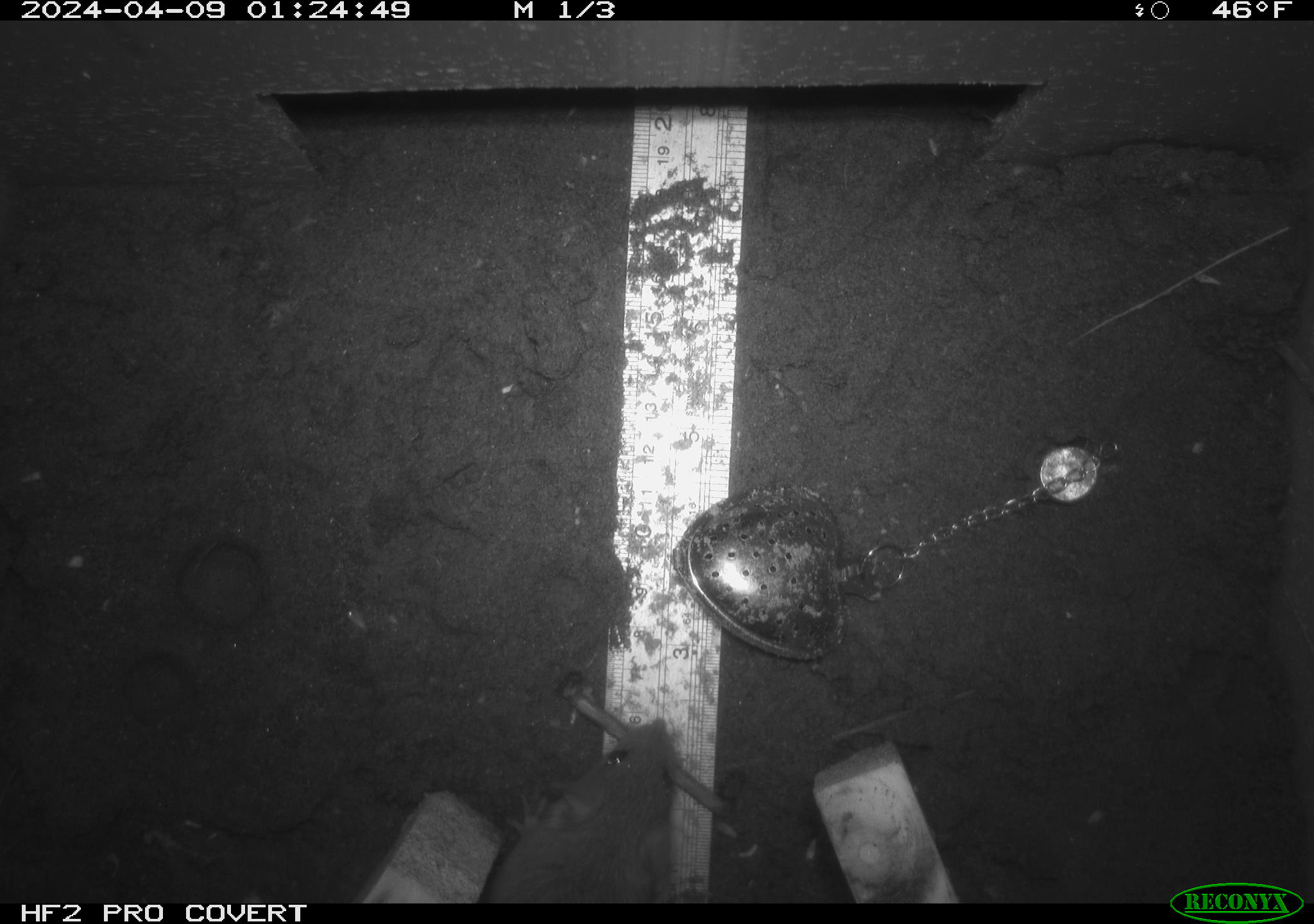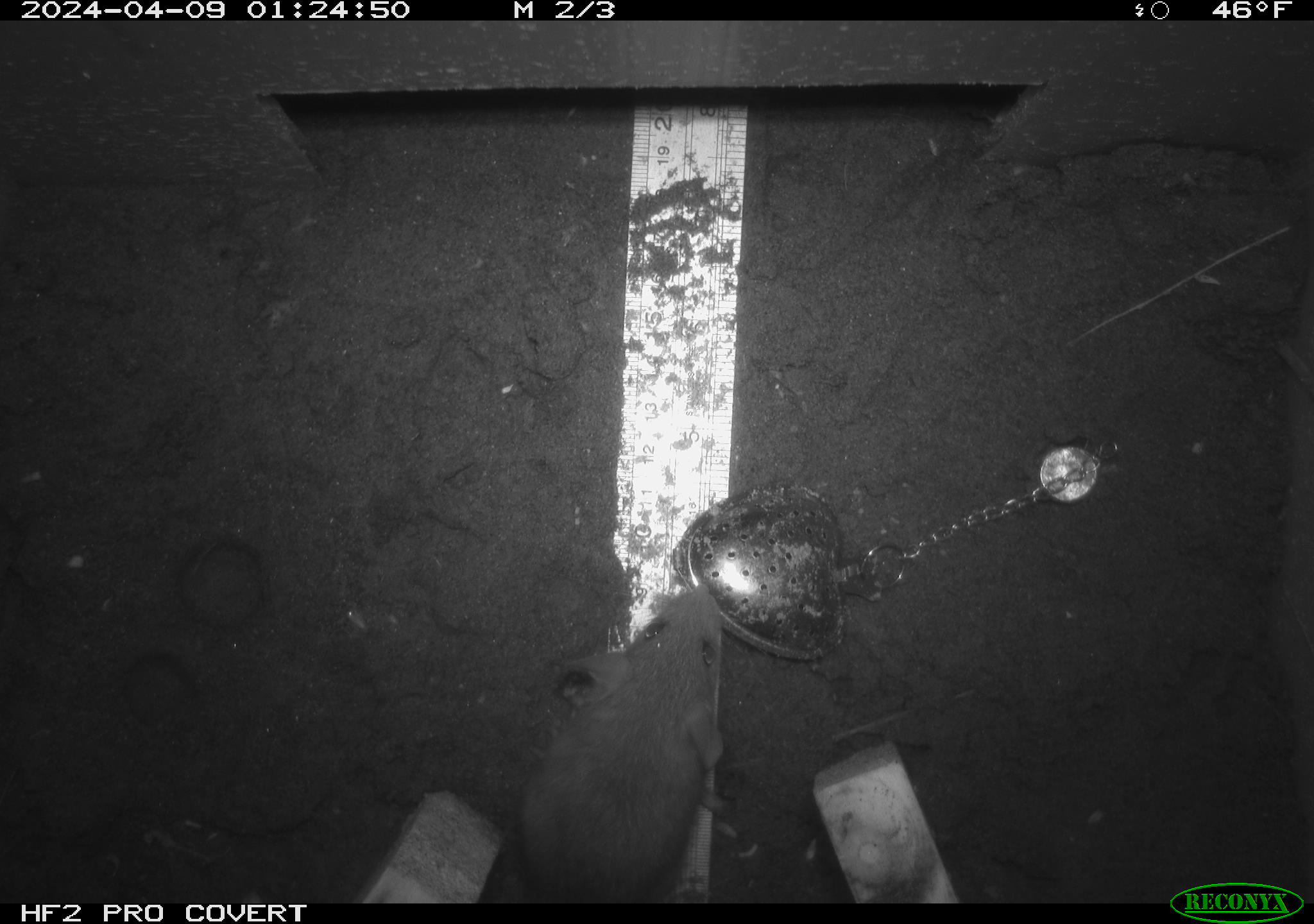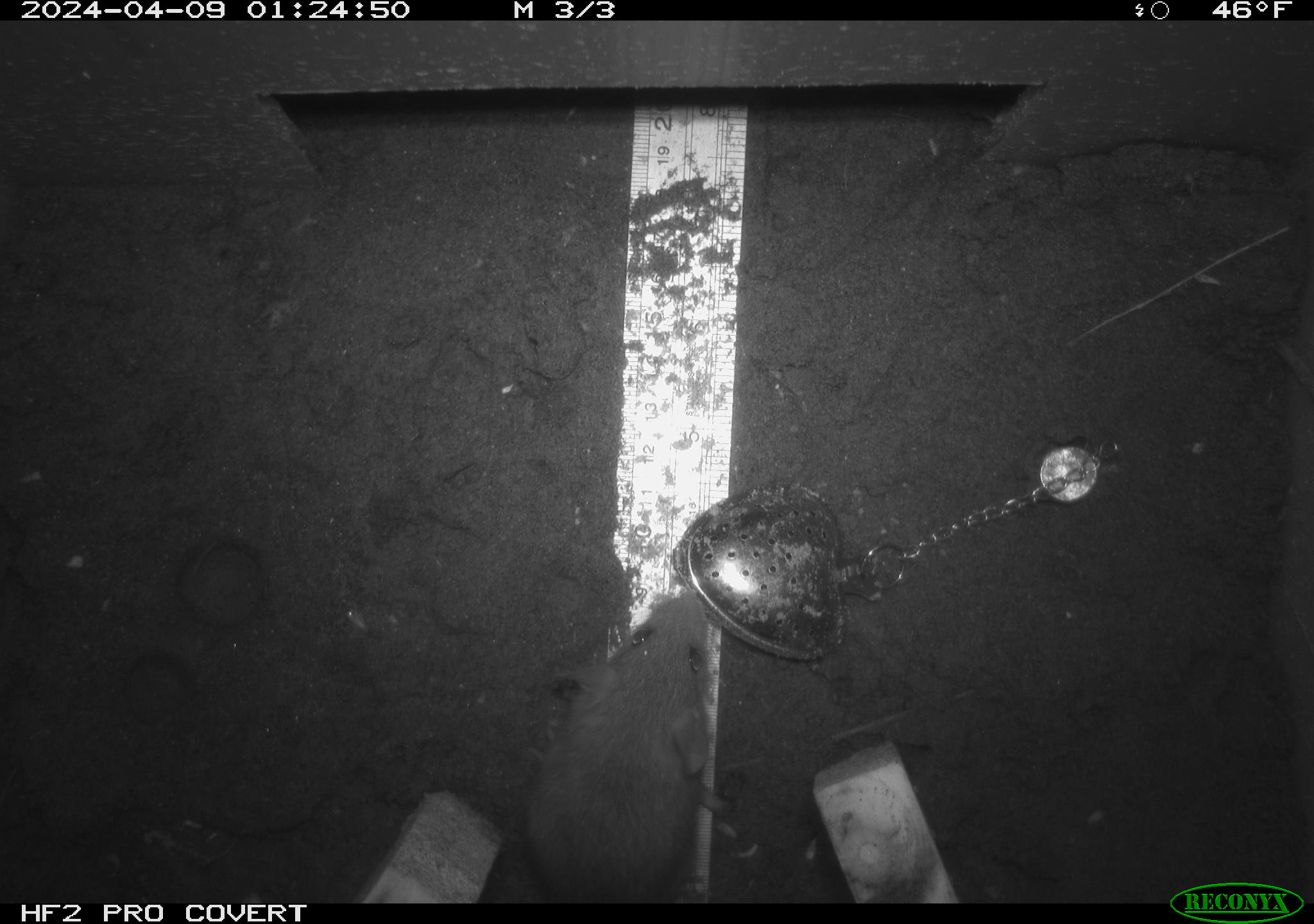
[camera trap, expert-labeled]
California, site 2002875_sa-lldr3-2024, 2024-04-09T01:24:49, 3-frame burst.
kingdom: Animalia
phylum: Chordata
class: Mammalia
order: Rodentia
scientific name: Rodentia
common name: rodent